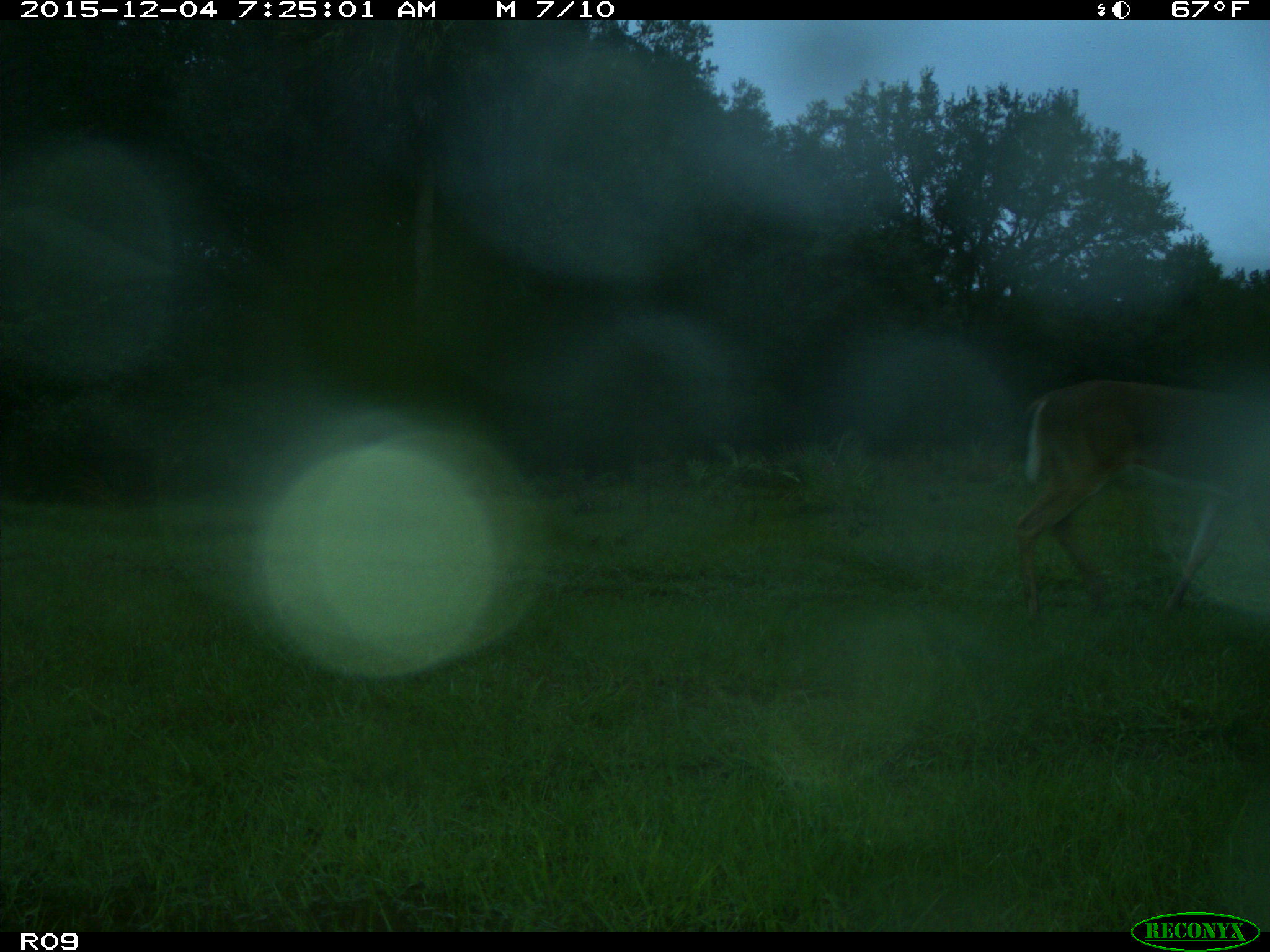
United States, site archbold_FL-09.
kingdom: Animalia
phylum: Chordata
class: Mammalia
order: Artiodactyla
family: Cervidae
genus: Odocoileus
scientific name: Odocoileus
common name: deer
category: unidentified deer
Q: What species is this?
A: Unidentified deer (deer) (Odocoileus).